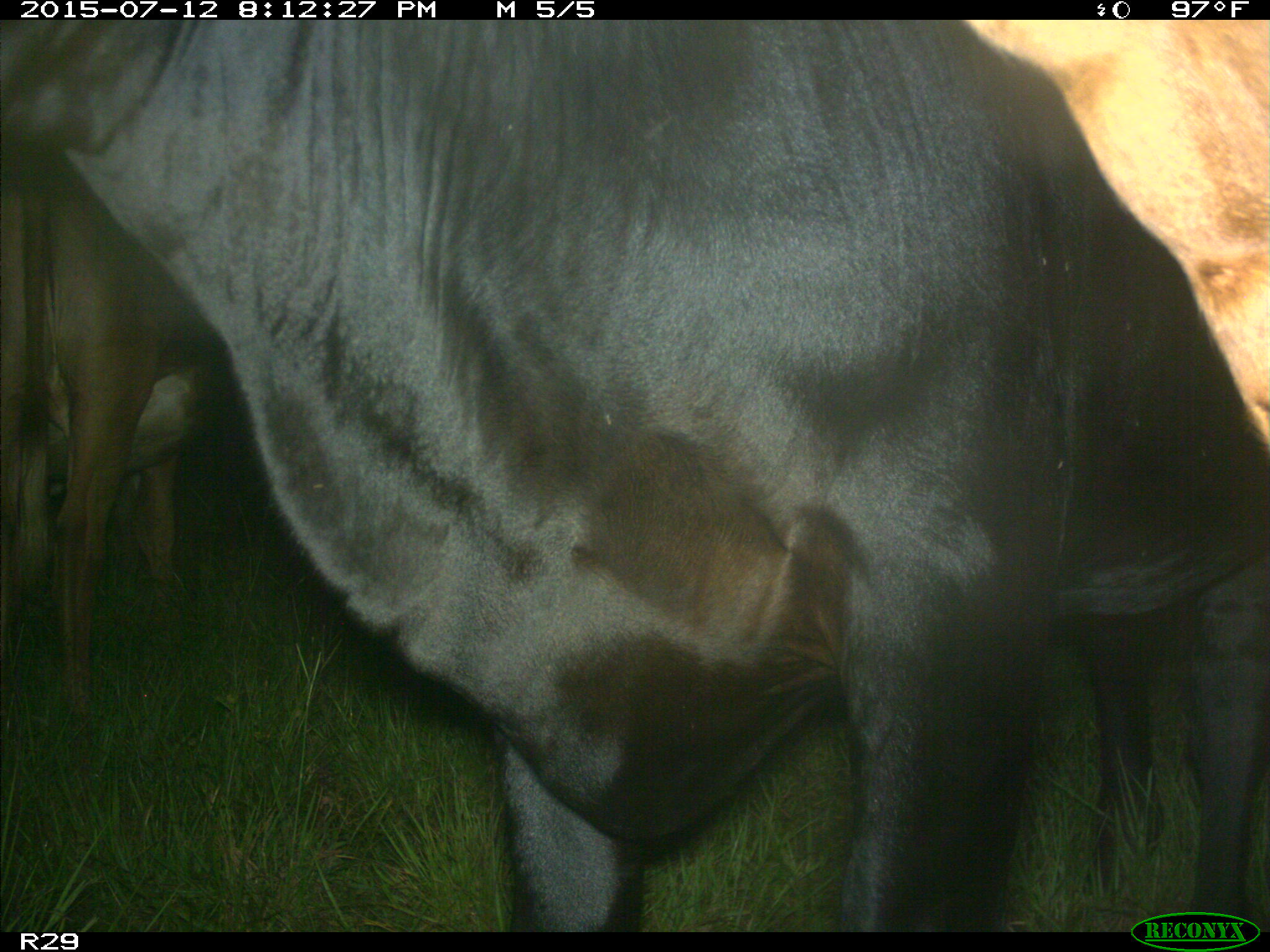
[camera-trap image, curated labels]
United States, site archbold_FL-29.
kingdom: Animalia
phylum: Chordata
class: Mammalia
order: Artiodactyla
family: Bovidae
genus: Bos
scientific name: Bos taurus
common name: domestic cow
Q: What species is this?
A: Bos taurus (domestic cow).